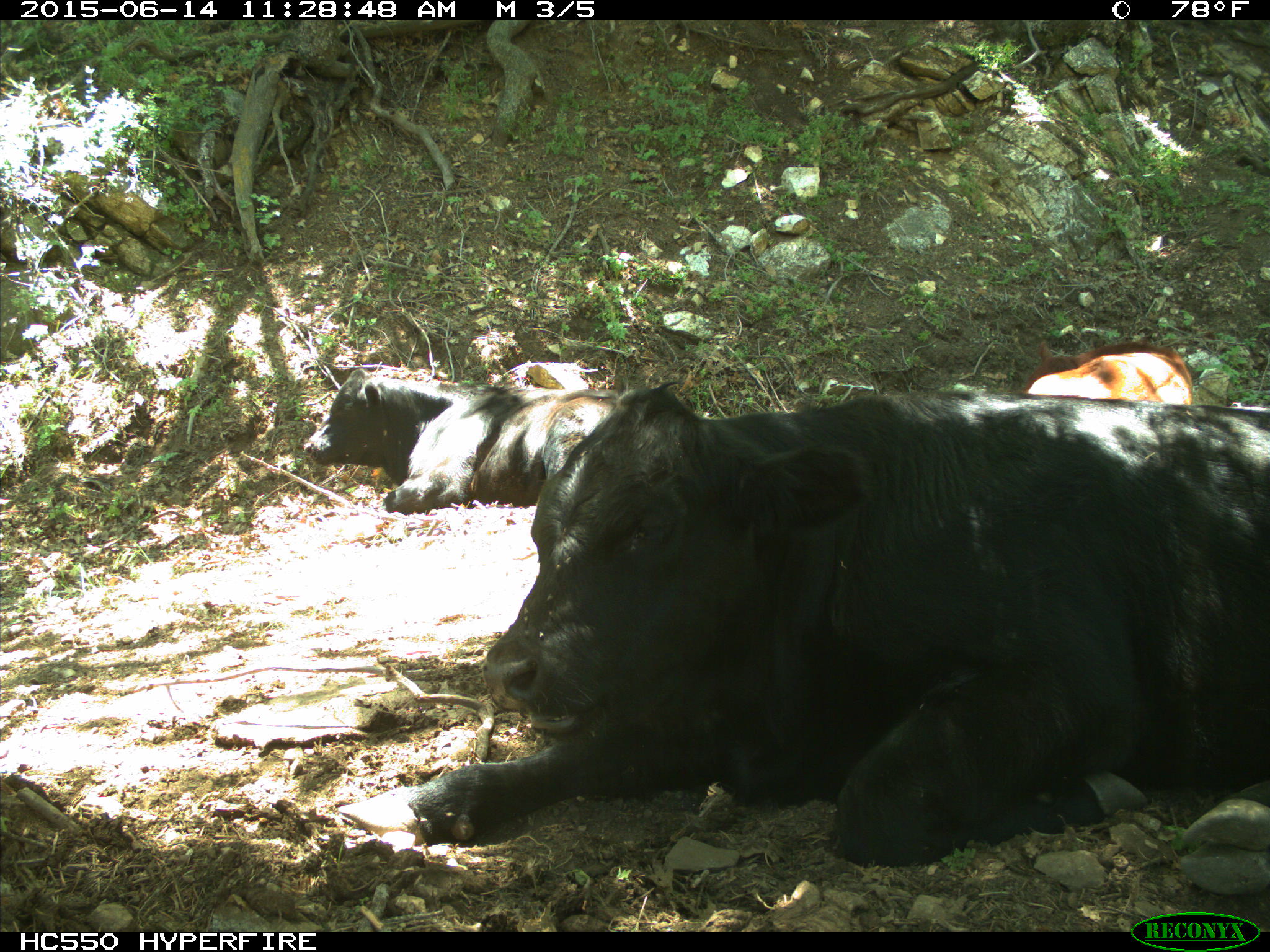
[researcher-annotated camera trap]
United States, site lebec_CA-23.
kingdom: Animalia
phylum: Chordata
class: Mammalia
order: Artiodactyla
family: Bovidae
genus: Bos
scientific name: Bos taurus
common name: domestic cow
Bos taurus (domestic cow).